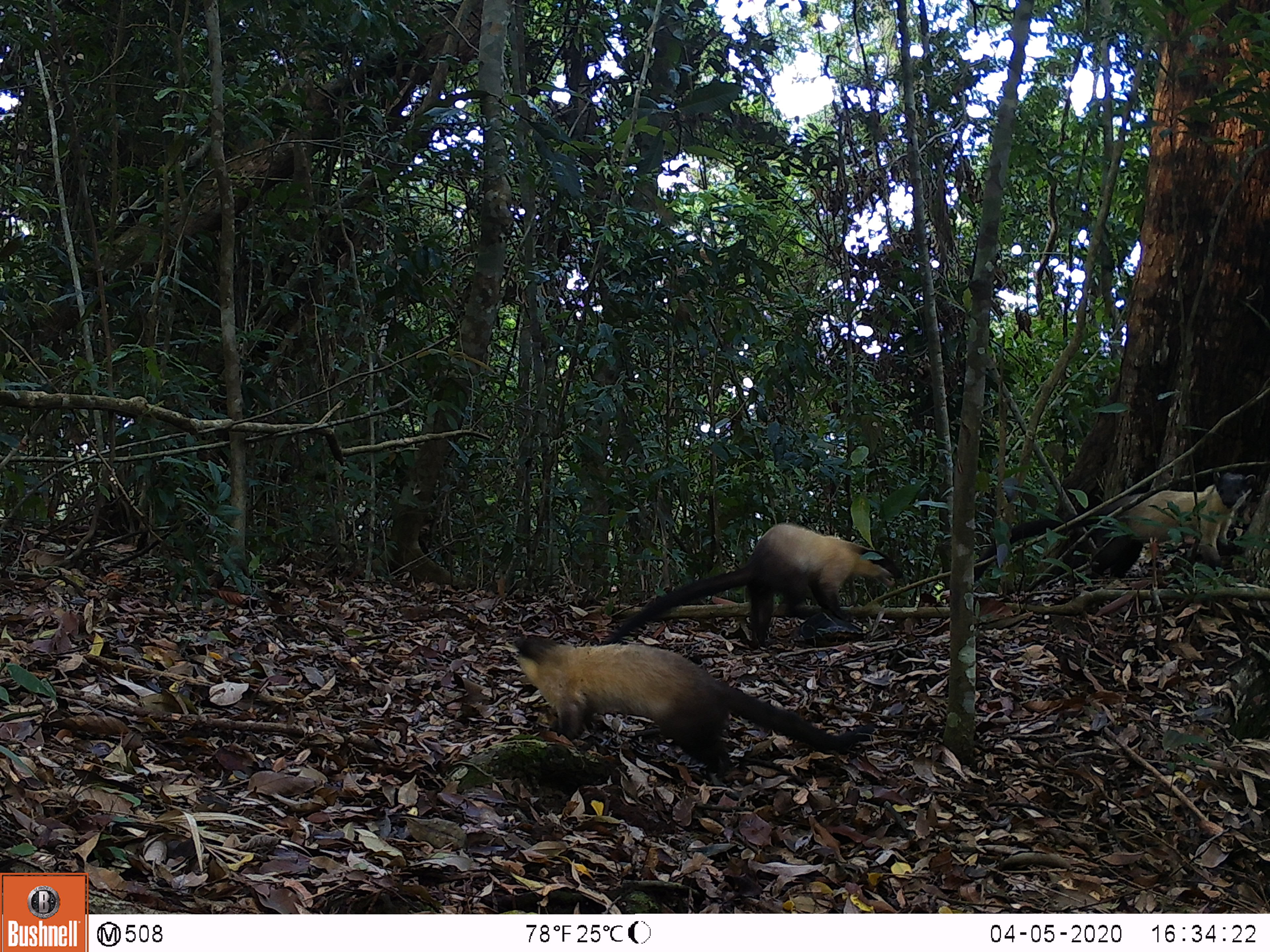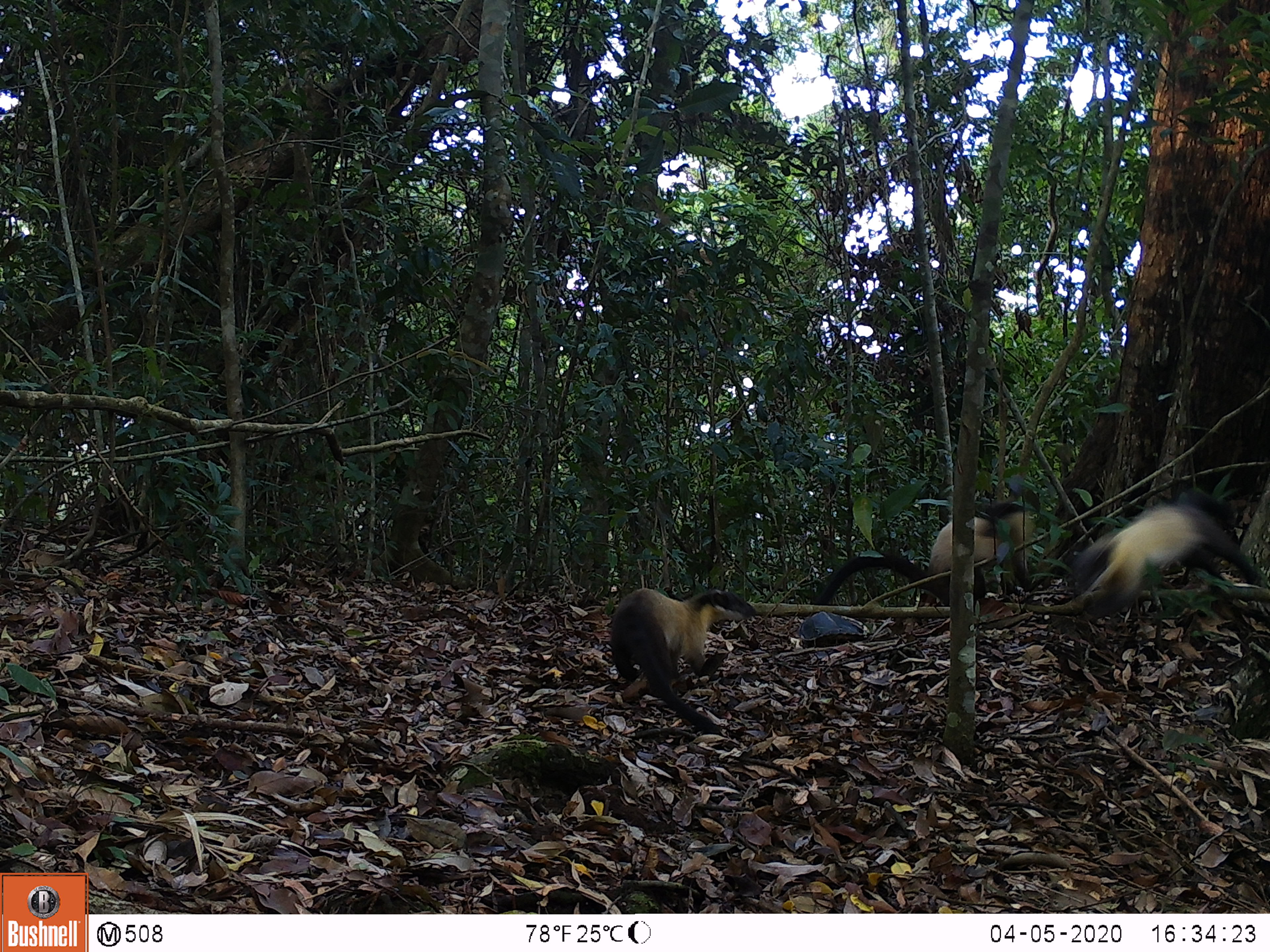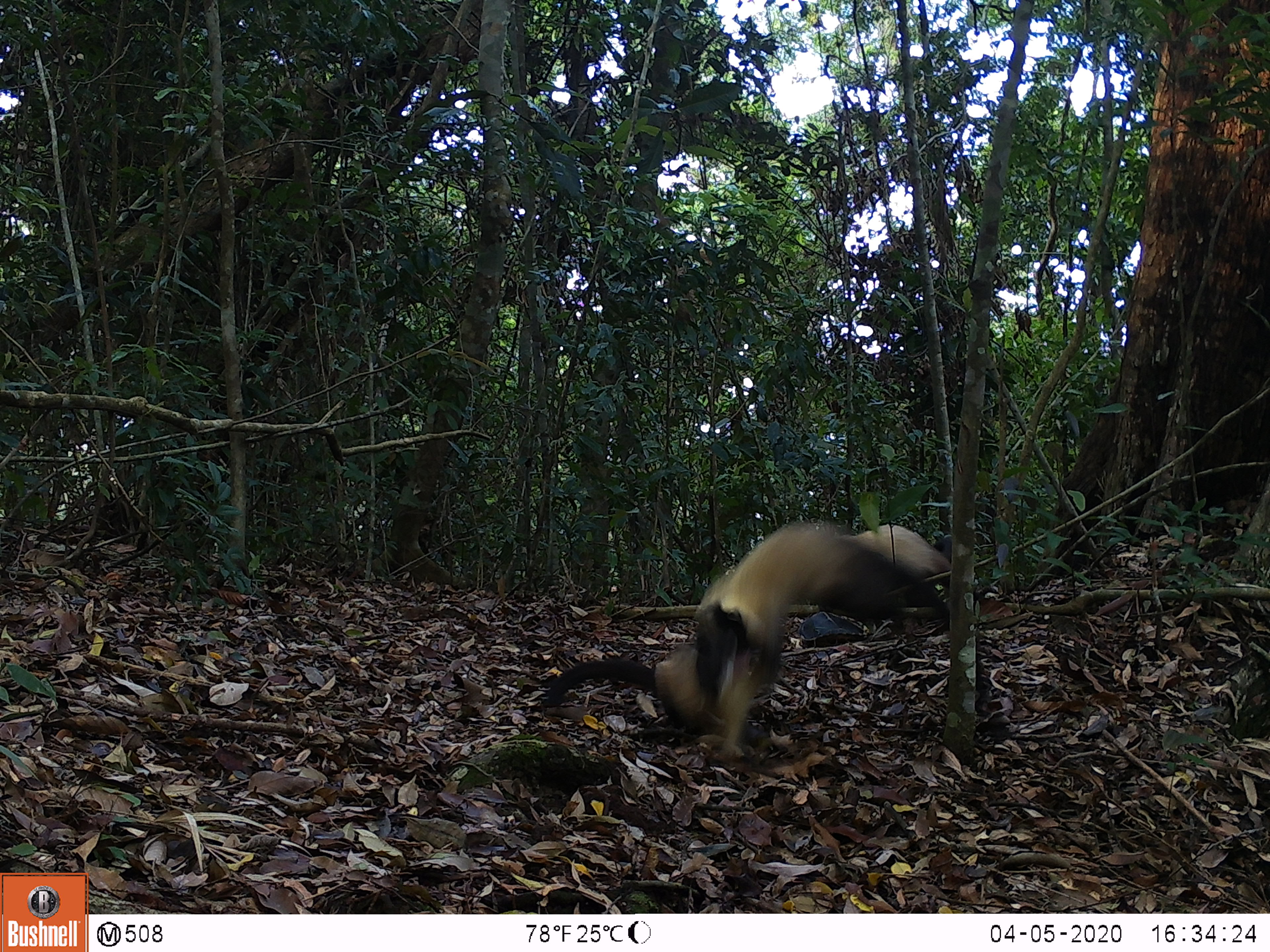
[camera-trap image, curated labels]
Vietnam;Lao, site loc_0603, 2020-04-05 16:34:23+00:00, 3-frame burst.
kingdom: Animalia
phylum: Chordata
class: Mammalia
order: Carnivora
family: Mustelidae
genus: Martes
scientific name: Martes flavigula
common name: yellow-throated marten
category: yellow throated marten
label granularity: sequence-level